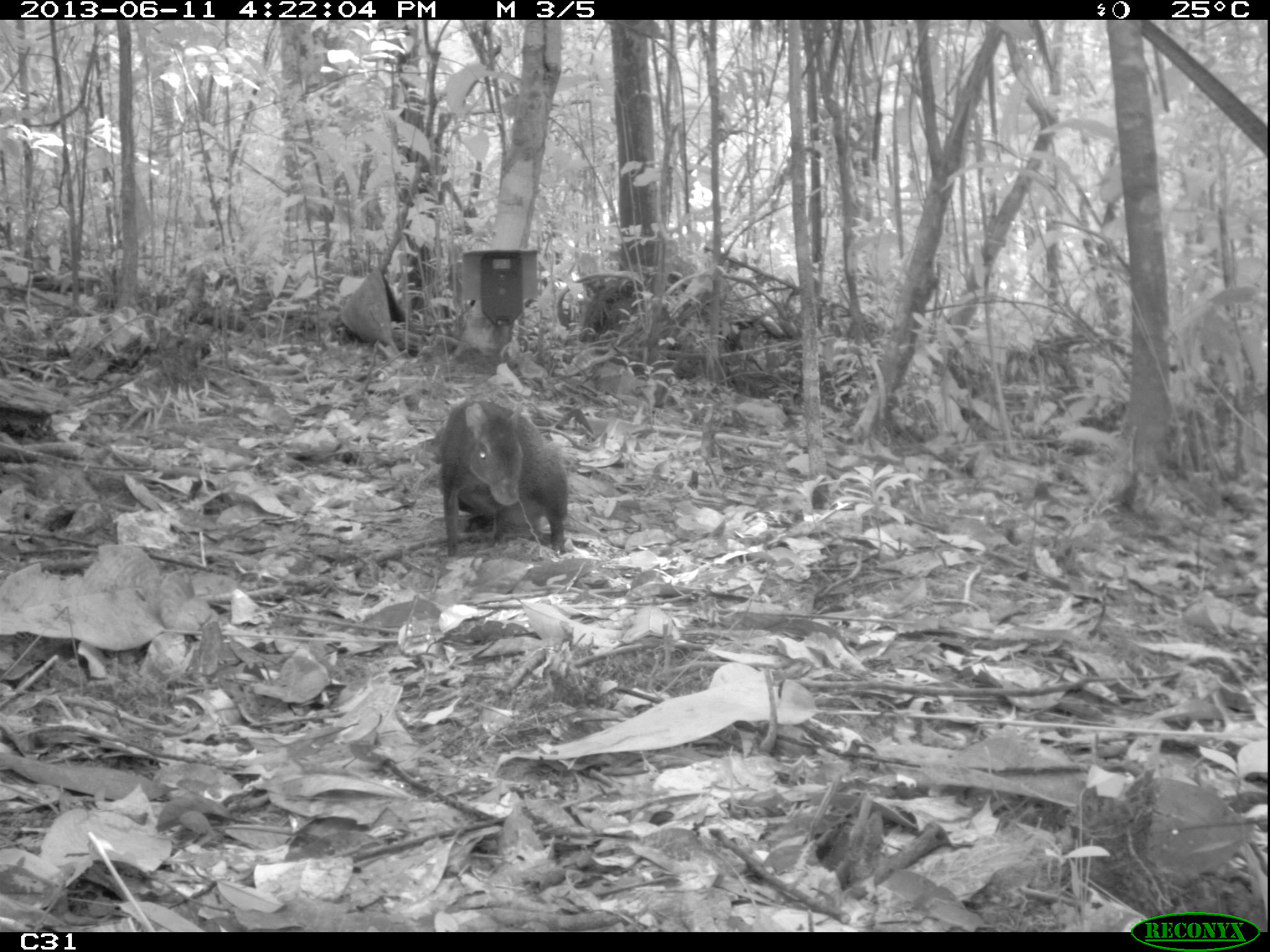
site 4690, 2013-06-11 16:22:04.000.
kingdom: Animalia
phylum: Chordata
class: Mammalia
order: Rodentia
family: Dasyproctidae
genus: Dasyprocta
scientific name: Dasyprocta leporina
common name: red-rumped agouti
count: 1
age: adult